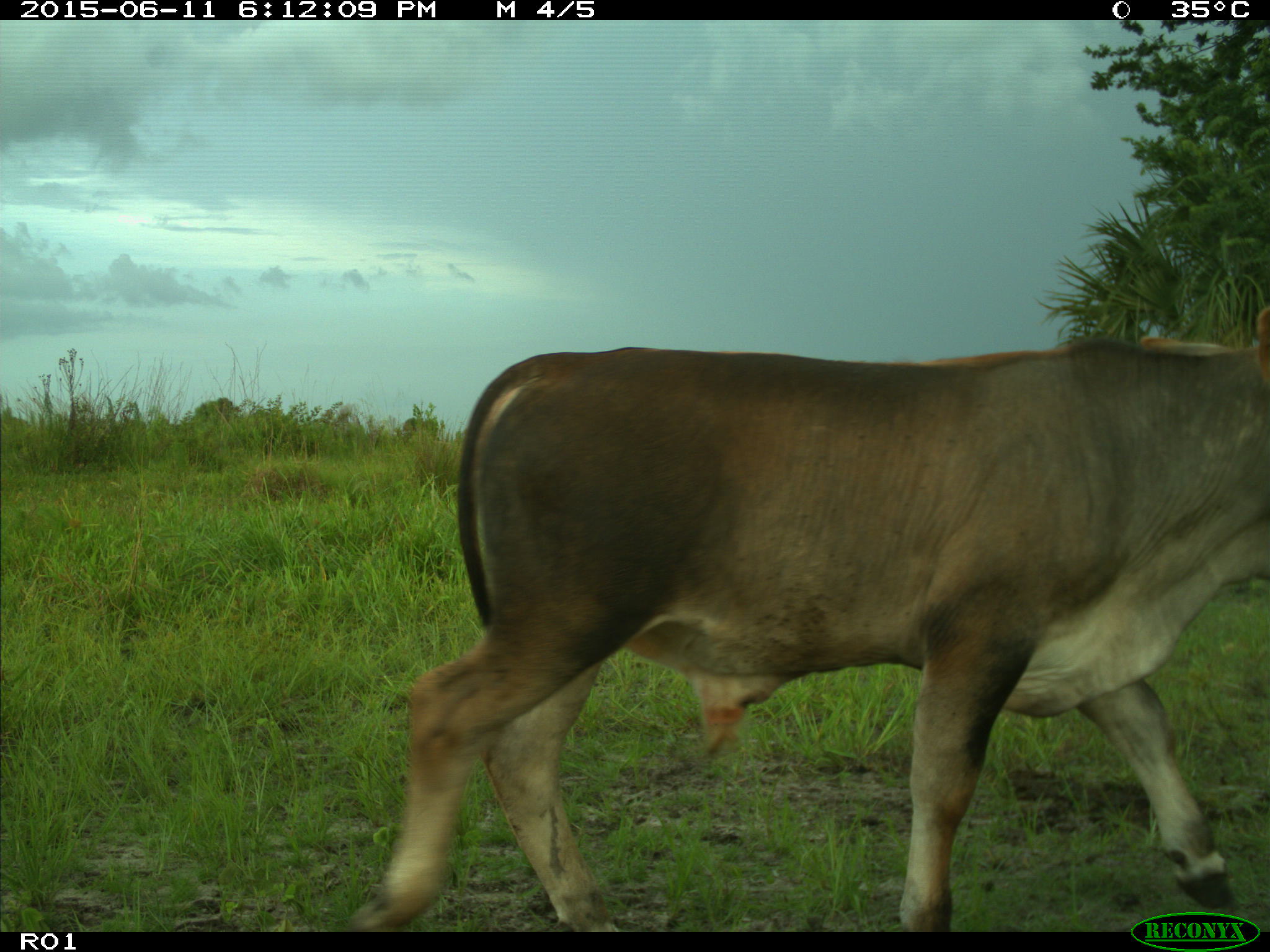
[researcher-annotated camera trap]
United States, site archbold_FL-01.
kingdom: Animalia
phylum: Chordata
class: Mammalia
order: Artiodactyla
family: Bovidae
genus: Bos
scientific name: Bos taurus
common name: domestic cow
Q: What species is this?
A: Bos taurus (domestic cow).